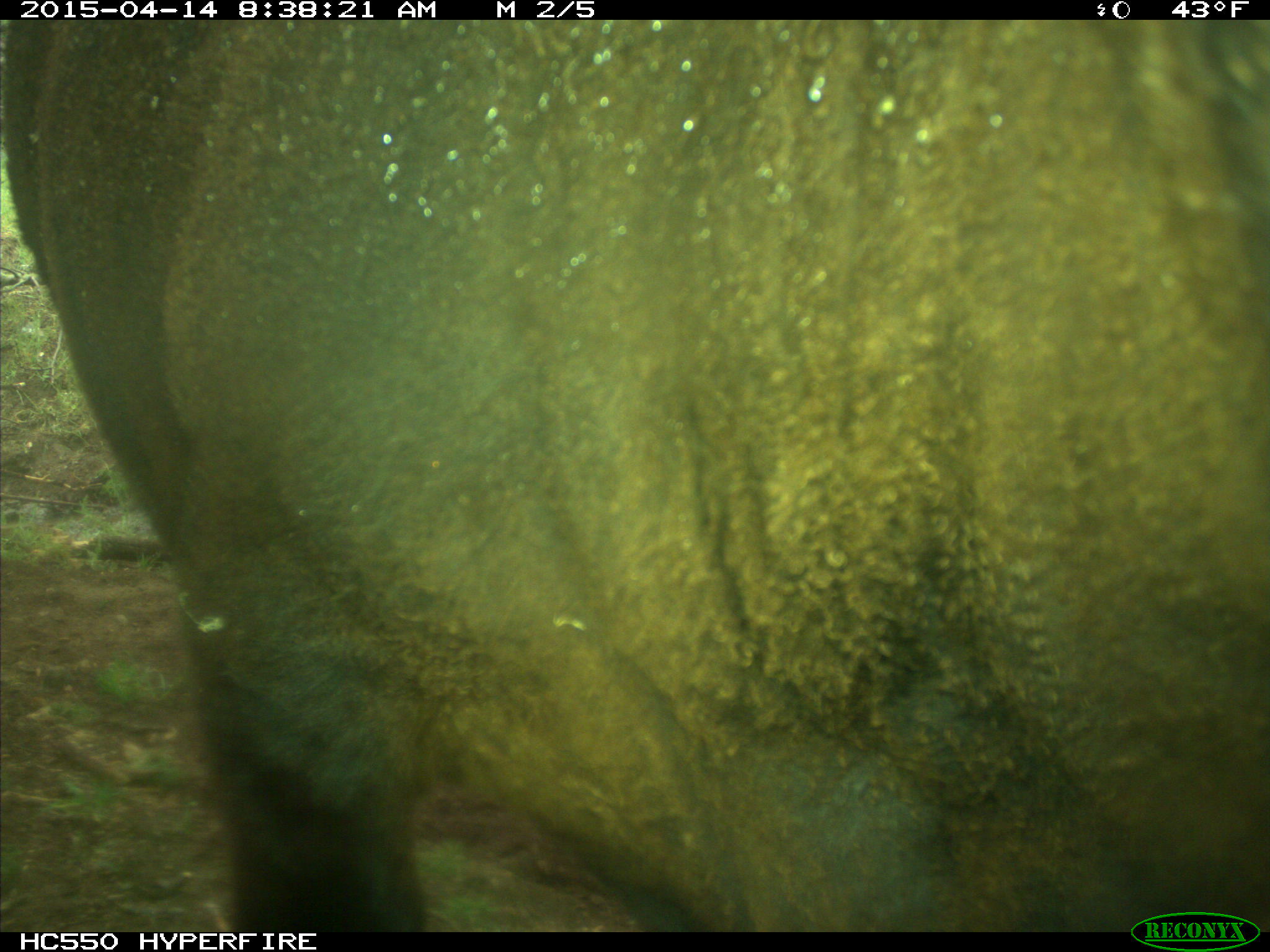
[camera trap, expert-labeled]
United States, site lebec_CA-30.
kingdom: Animalia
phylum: Chordata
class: Mammalia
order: Artiodactyla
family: Bovidae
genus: Bos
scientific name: Bos taurus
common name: domestic cow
Bos taurus (domestic cow).